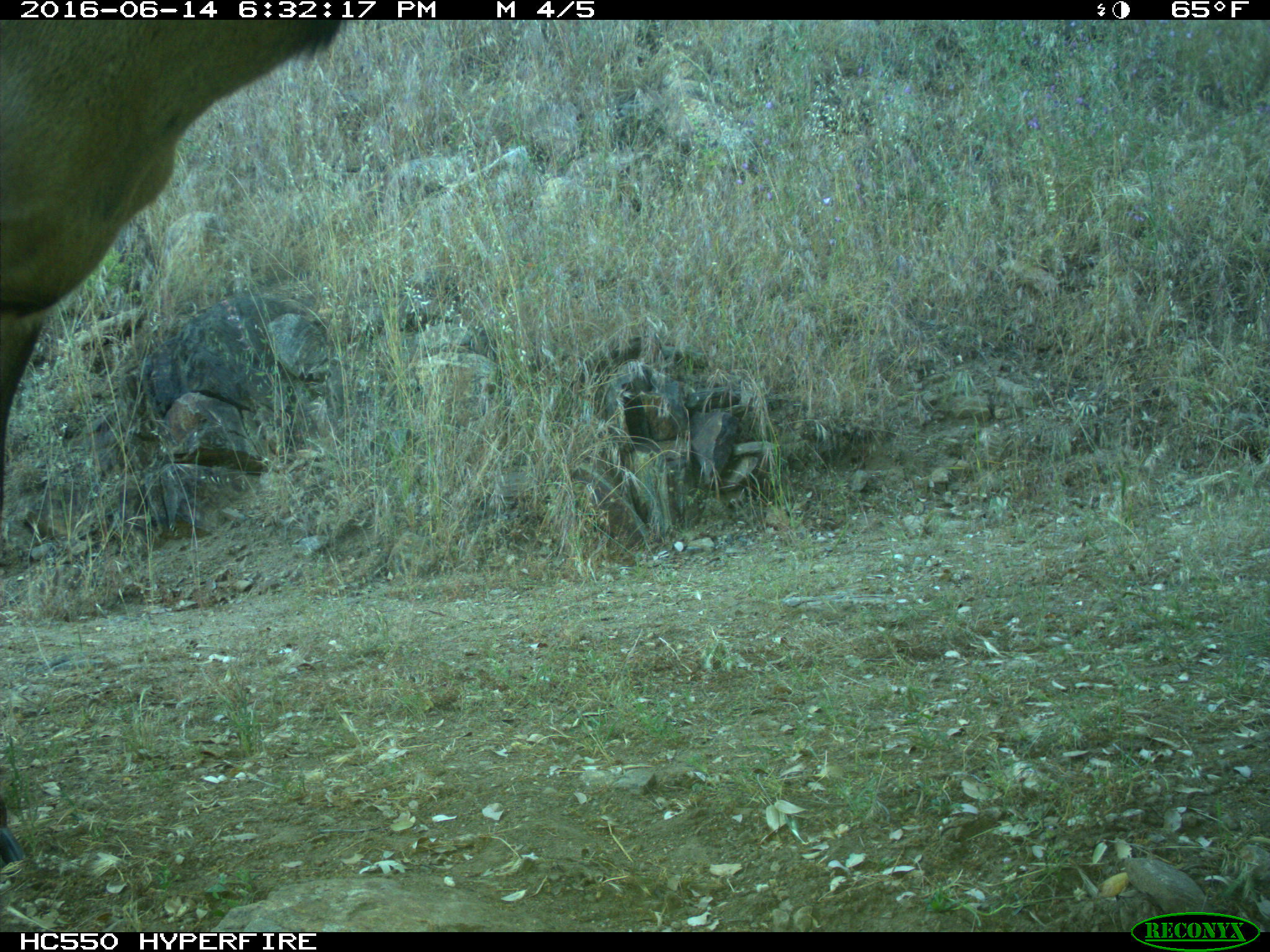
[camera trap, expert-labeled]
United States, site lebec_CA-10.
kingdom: Animalia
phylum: Chordata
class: Mammalia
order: Artiodactyla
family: Cervidae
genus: Cervus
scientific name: Cervus canadensis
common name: elk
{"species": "Cervus canadensis (elk)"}